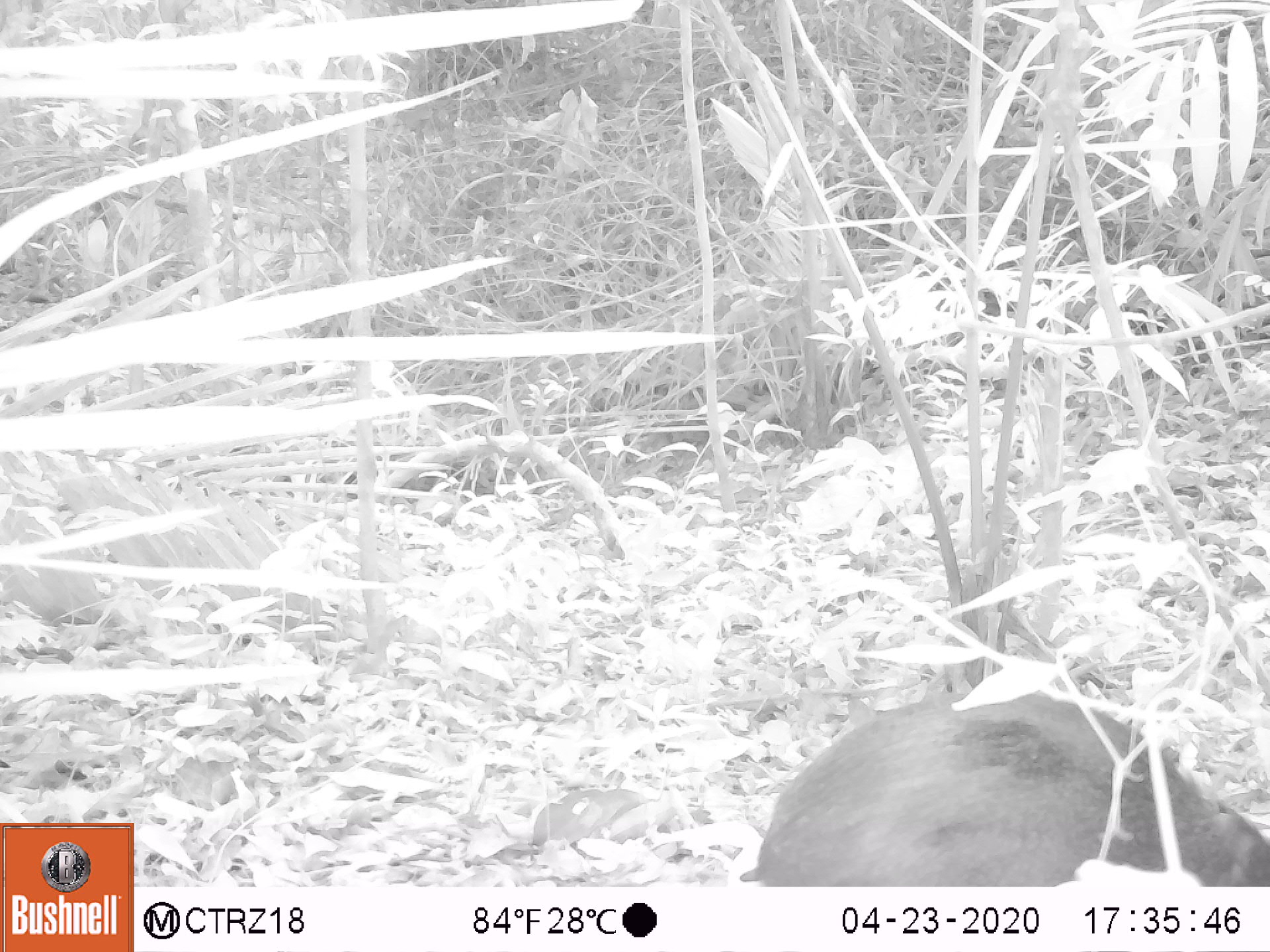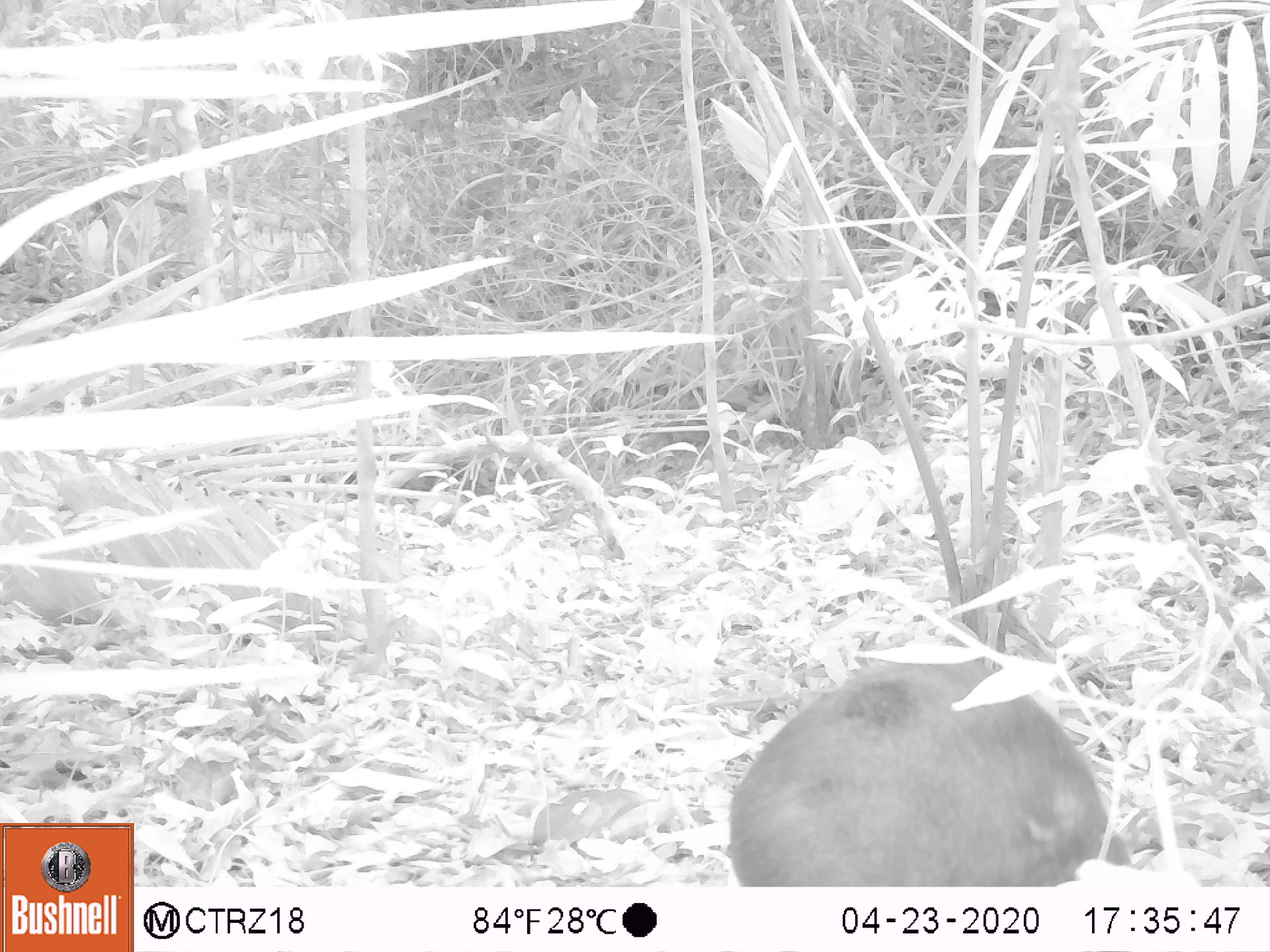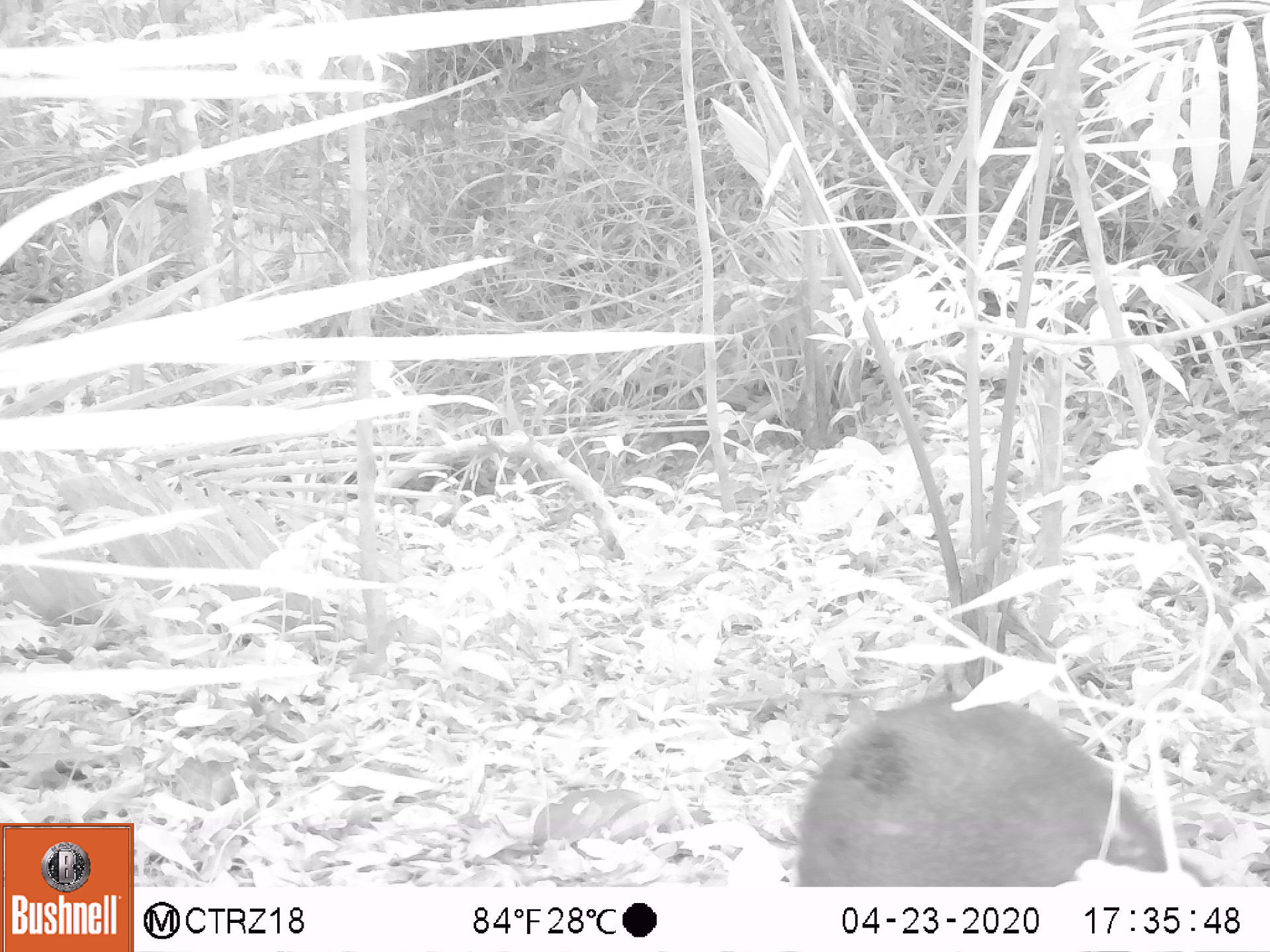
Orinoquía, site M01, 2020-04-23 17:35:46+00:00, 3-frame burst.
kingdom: Animalia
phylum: Chordata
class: Mammalia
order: Rodentia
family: Dasyproctidae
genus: Dasyprocta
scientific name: Dasyprocta fuliginosa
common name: black agouti